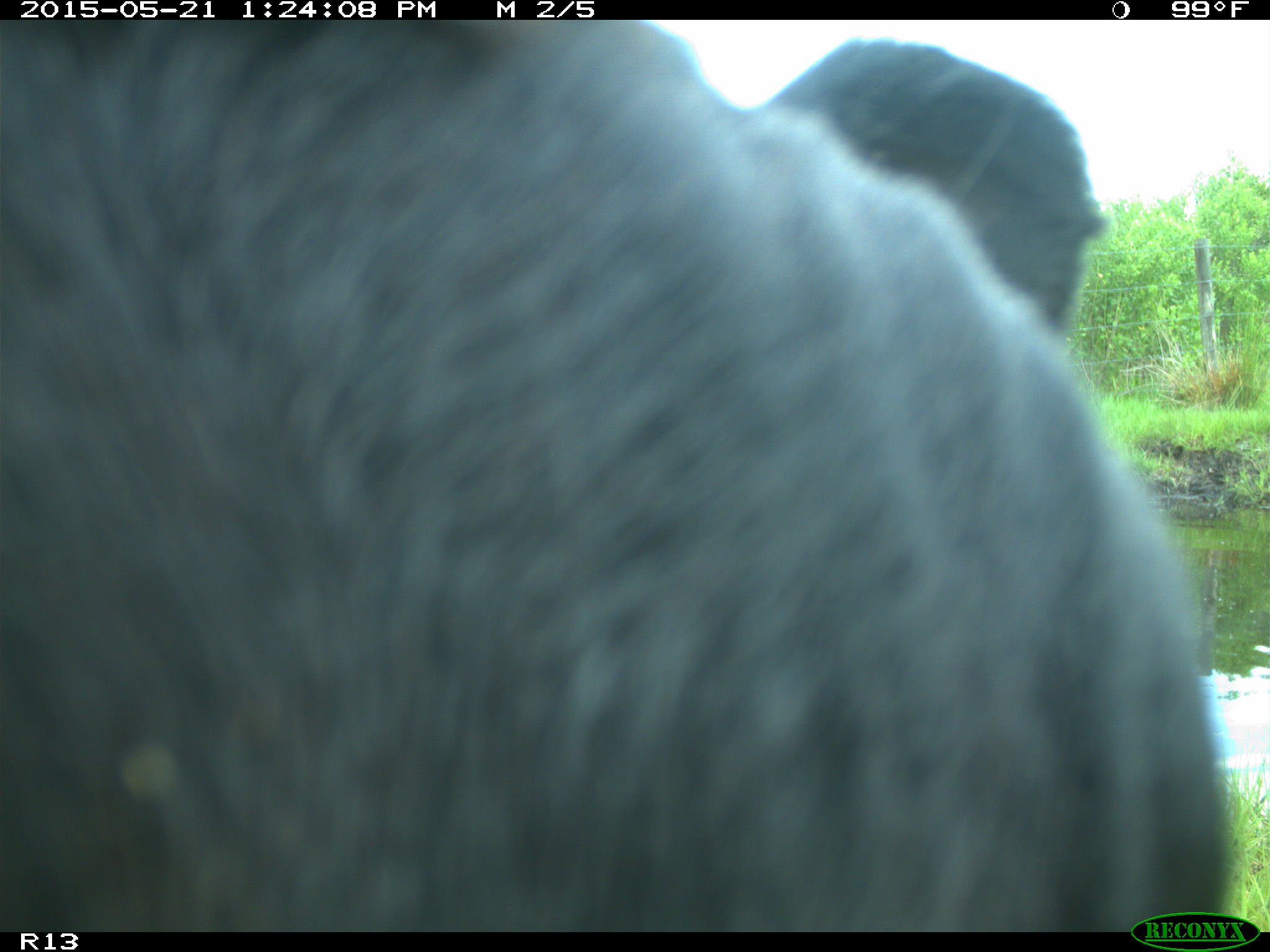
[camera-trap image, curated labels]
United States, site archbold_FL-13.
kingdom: Animalia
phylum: Chordata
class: Mammalia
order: Artiodactyla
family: Bovidae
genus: Bos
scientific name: Bos taurus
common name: domestic cow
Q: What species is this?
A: Bos taurus (domestic cow).